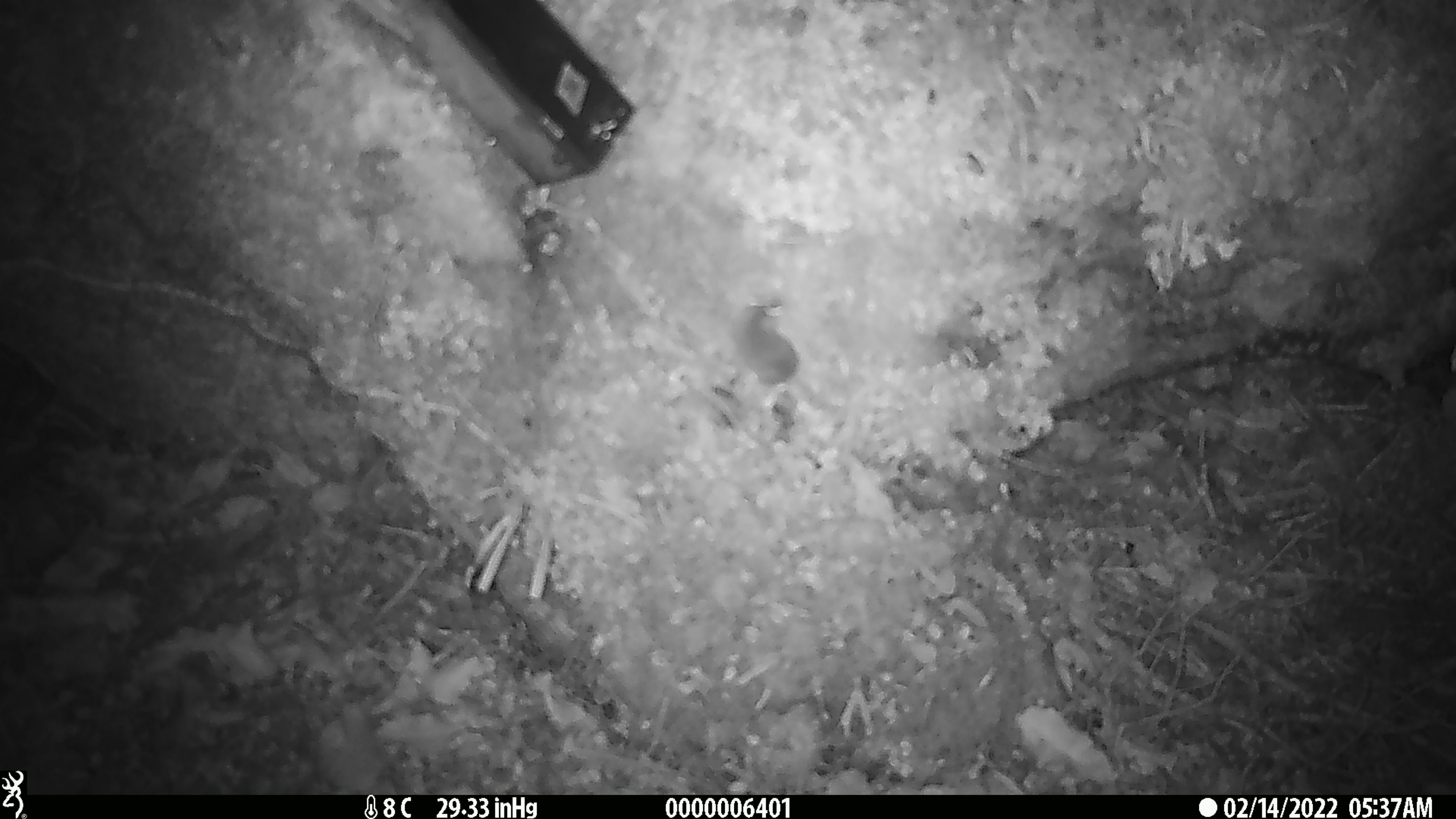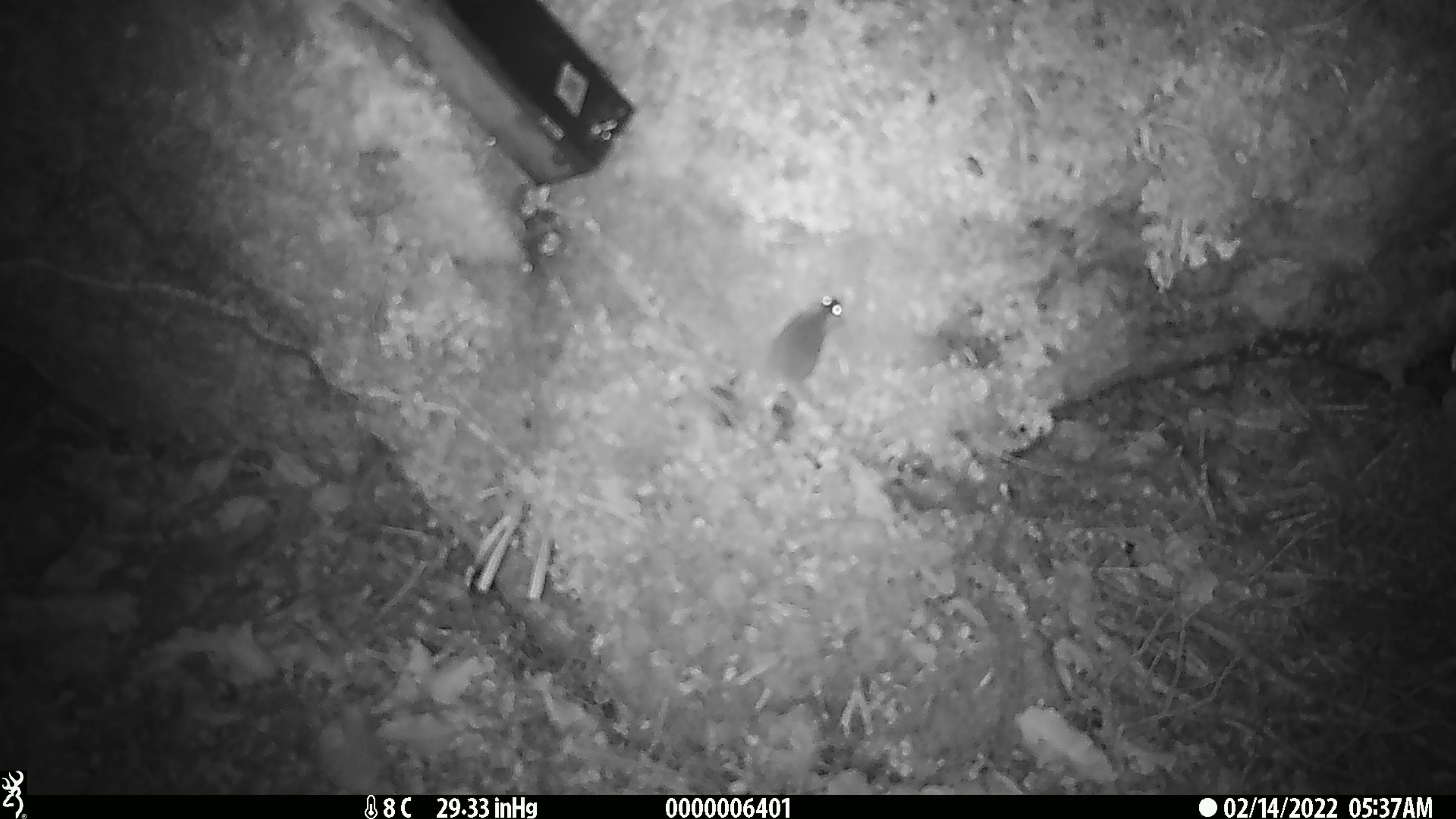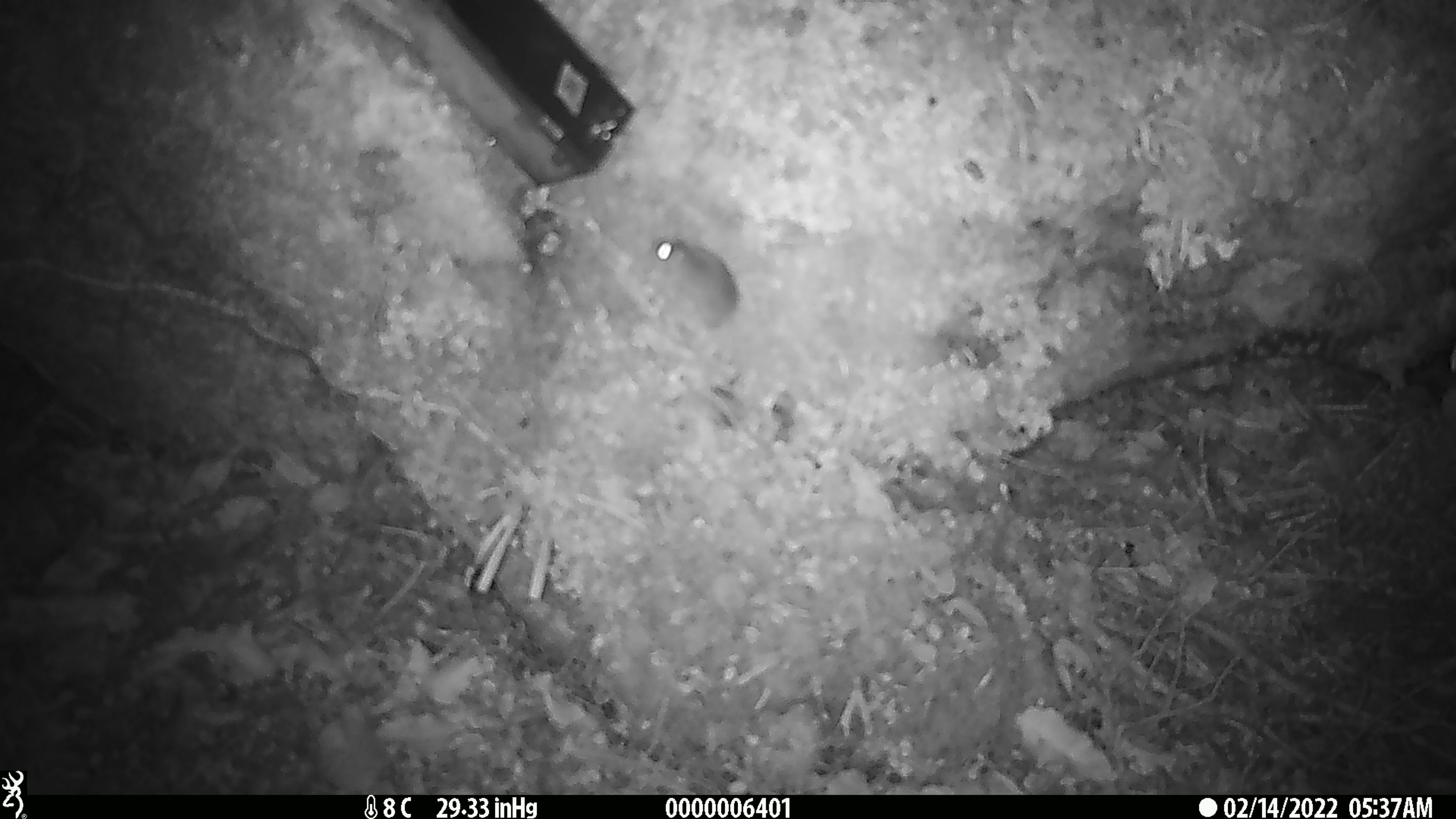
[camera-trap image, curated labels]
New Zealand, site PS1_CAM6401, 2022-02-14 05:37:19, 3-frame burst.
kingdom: Animalia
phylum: Chordata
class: Mammalia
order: Rodentia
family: Muridae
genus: Mus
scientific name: Mus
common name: mouse